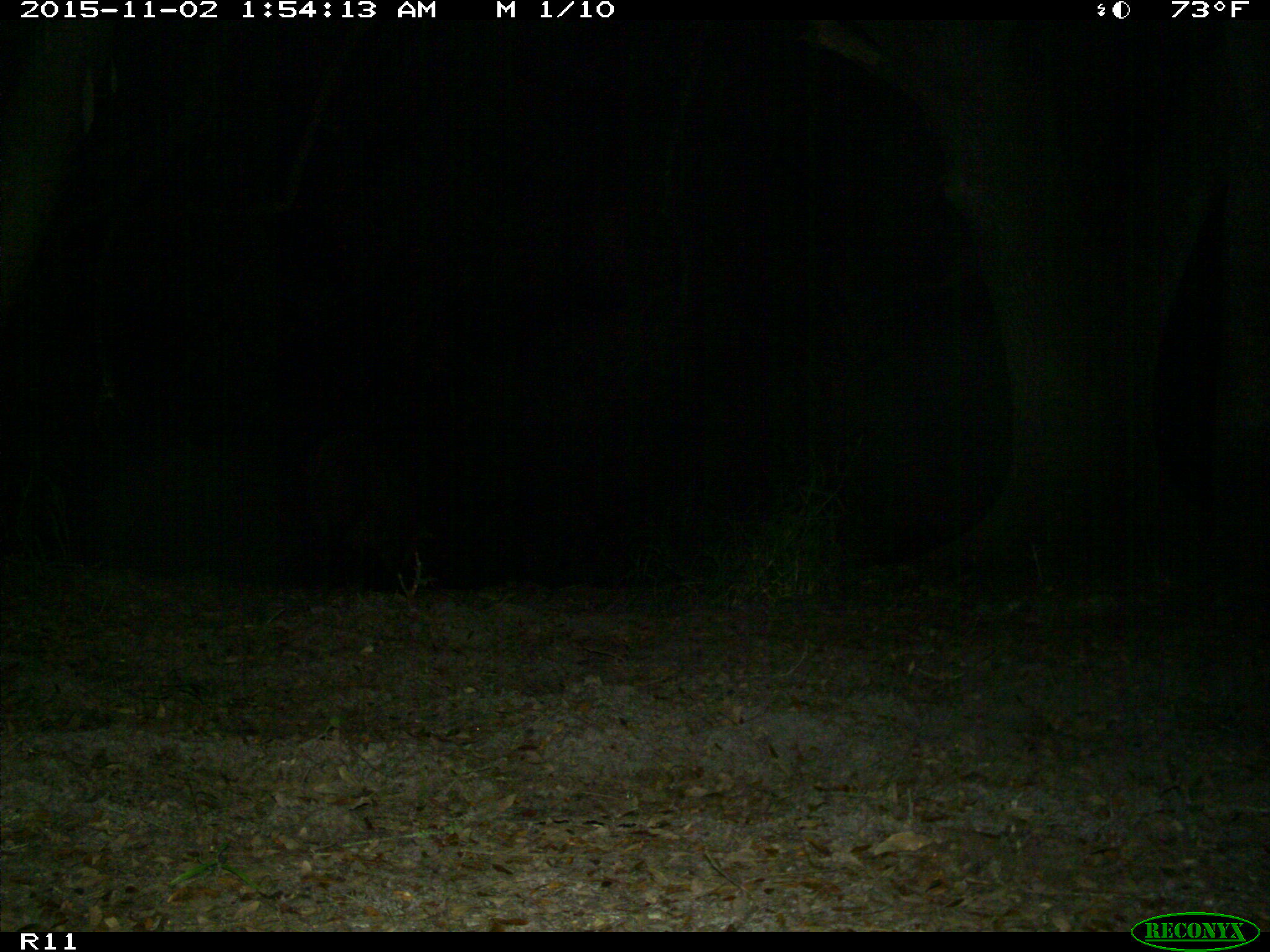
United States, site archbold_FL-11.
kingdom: Animalia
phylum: Chordata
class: Mammalia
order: Artiodactyla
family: Suidae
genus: Sus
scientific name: Sus scrofa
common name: wild boar